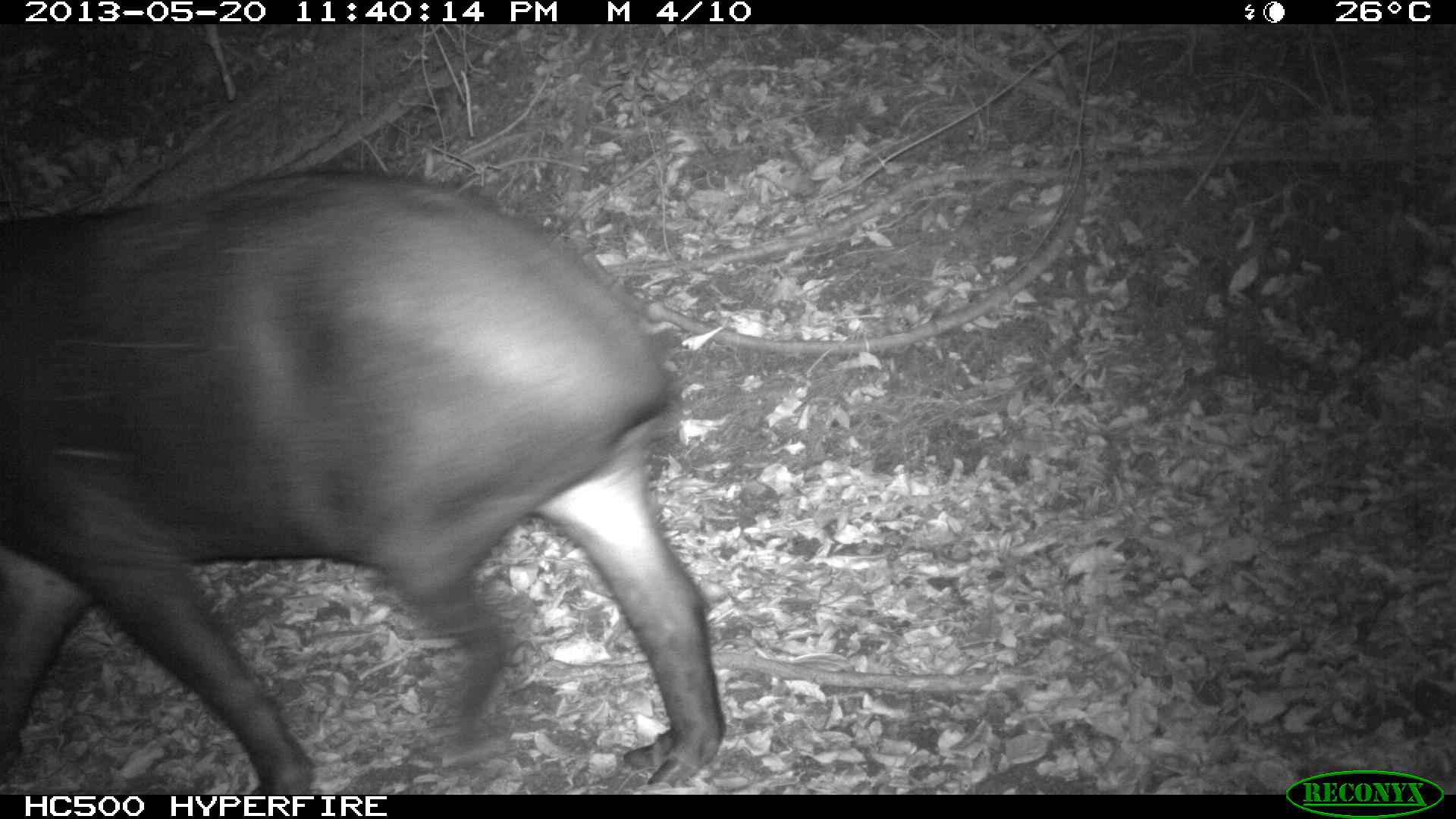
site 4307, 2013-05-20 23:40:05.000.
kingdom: Animalia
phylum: Chordata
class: Mammalia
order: Perissodactyla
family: Tapiridae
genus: Tapirus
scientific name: Tapirus bairdii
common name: baird's tapir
Tapirus bairdii (baird's tapir), count 1.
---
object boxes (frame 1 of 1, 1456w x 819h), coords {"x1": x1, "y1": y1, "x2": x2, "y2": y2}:
tapirus bairdii: {"x1": 0, "y1": 168, "x2": 725, "y2": 792}